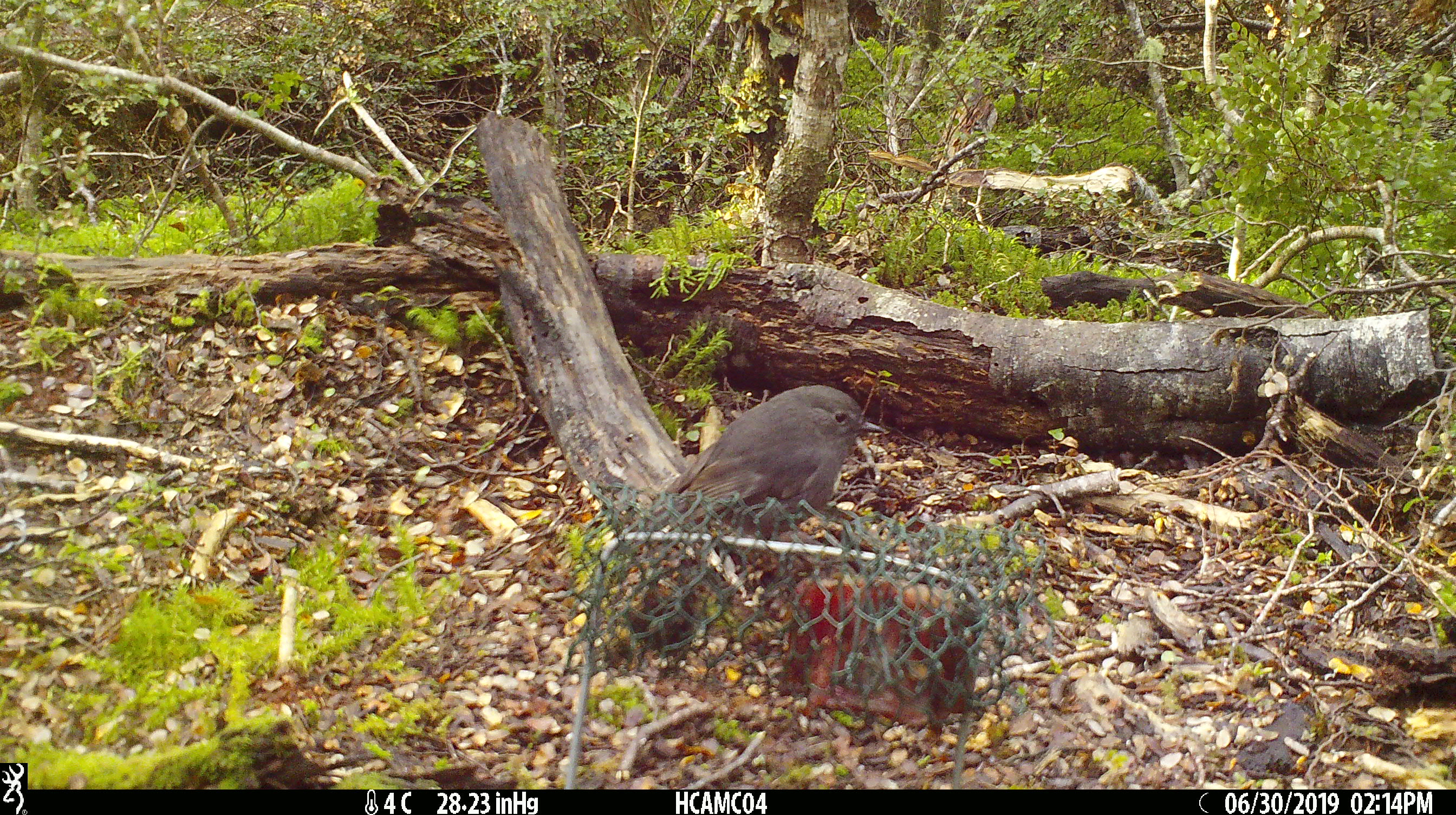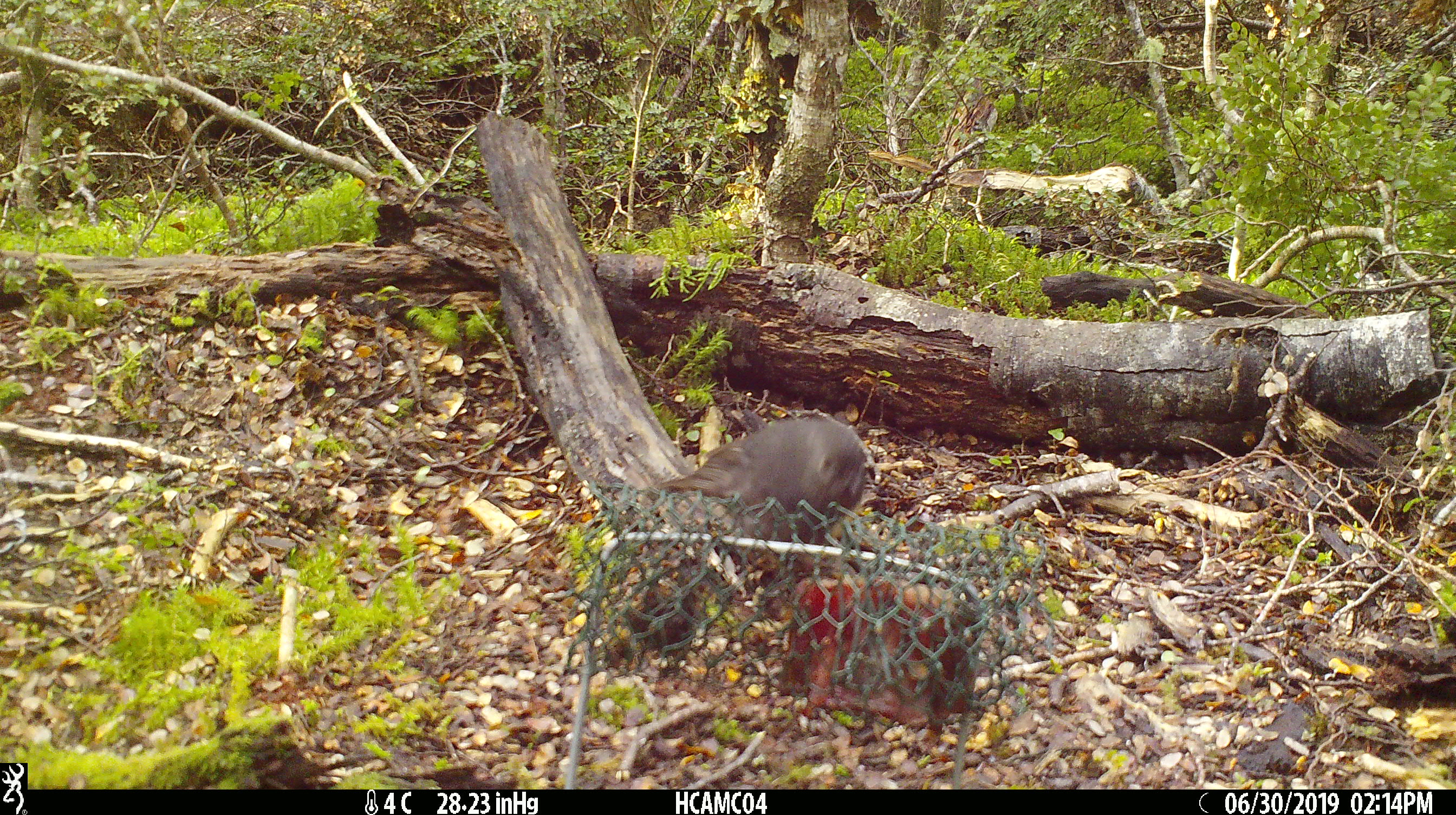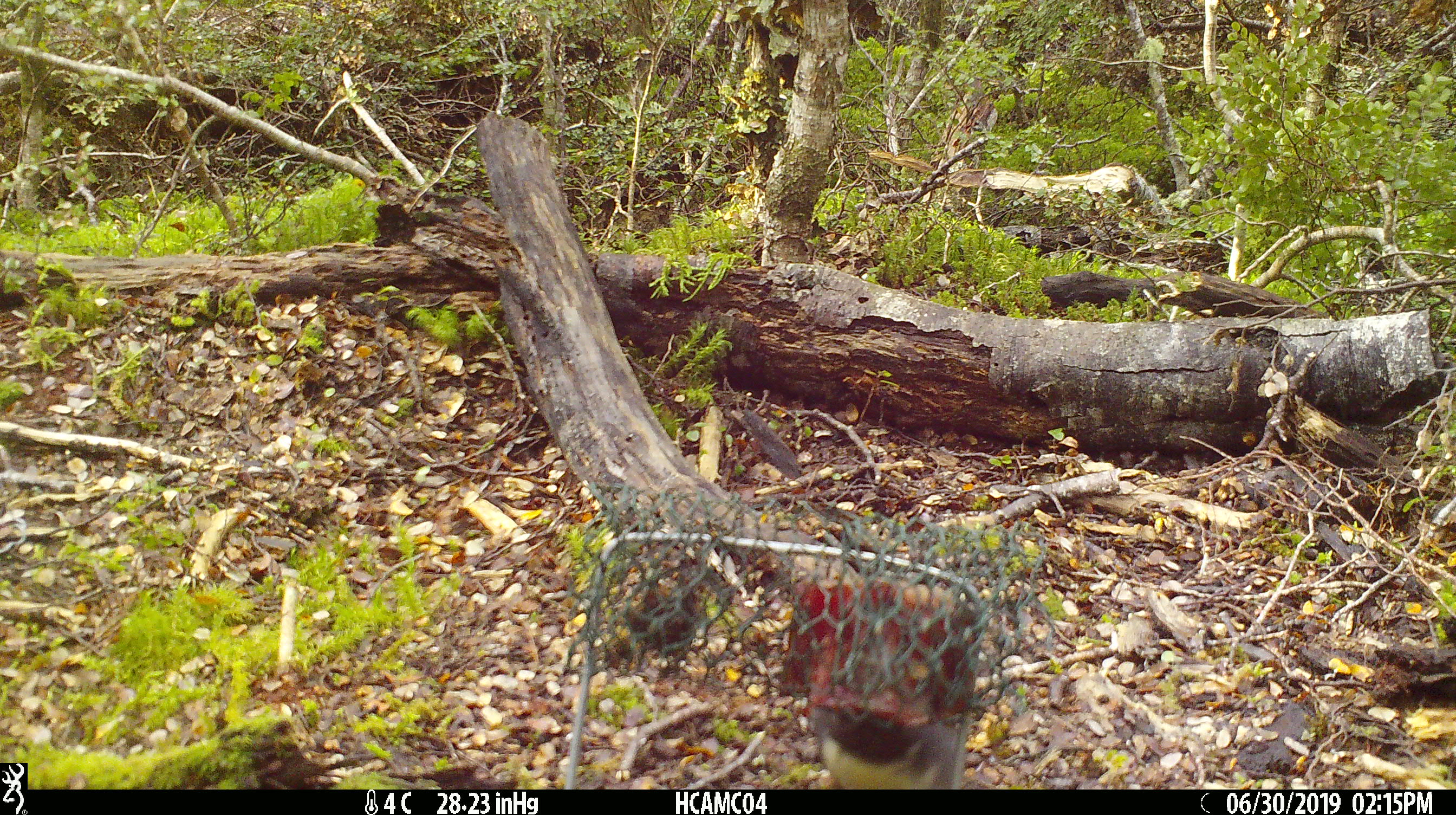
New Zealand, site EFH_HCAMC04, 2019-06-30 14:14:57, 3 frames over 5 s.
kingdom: Animalia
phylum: Chordata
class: Aves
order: Passeriformes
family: Petroicidae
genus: Petroica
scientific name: Petroica australis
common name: new zealand robin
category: robin